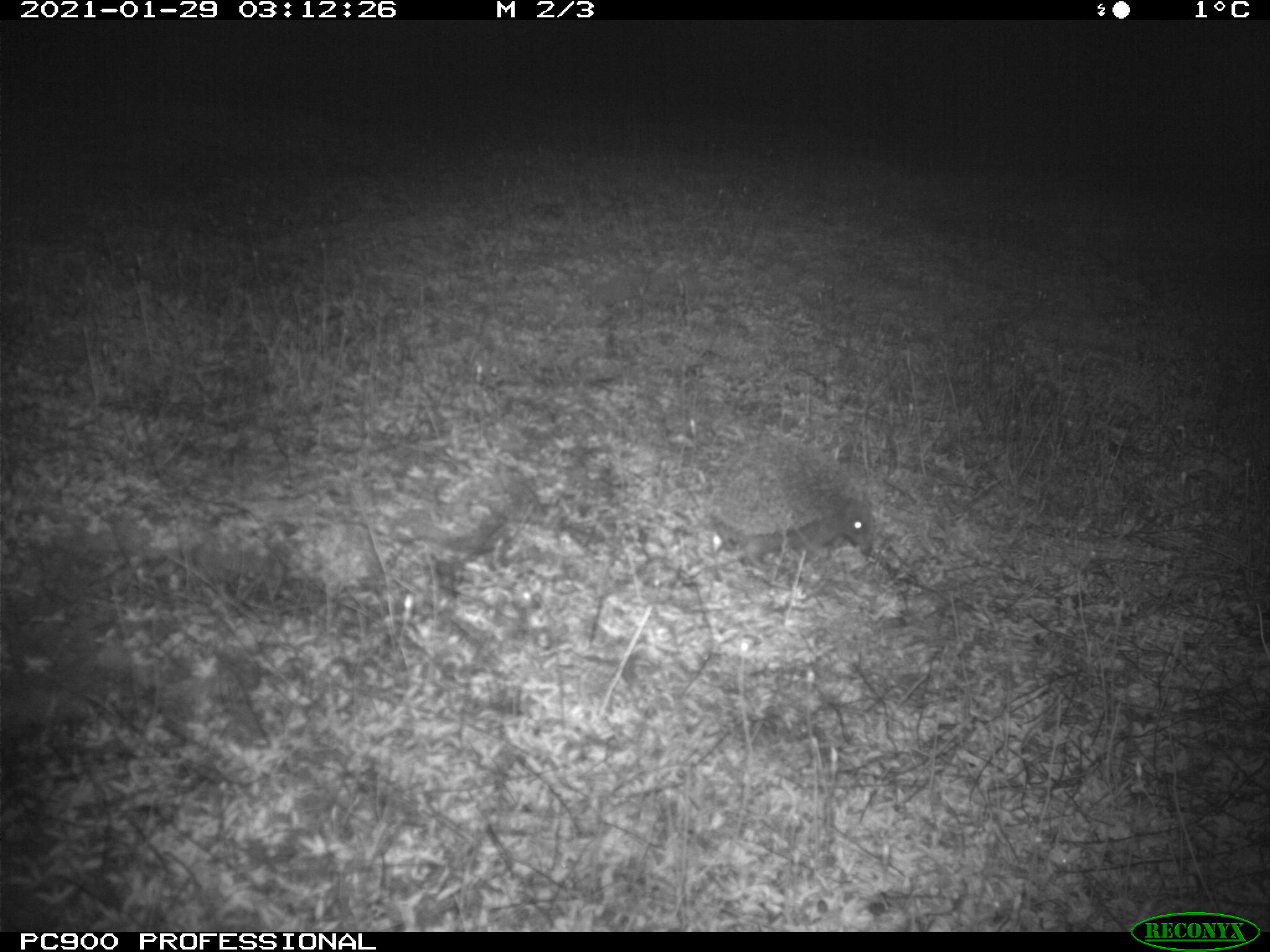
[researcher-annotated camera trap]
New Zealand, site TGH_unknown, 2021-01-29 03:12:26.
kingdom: Animalia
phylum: Chordata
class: Mammalia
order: Eulipotyphla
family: Erinaceidae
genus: Erinaceus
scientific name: Erinaceus europaeus europaeus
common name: european hedgehog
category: hedgehog